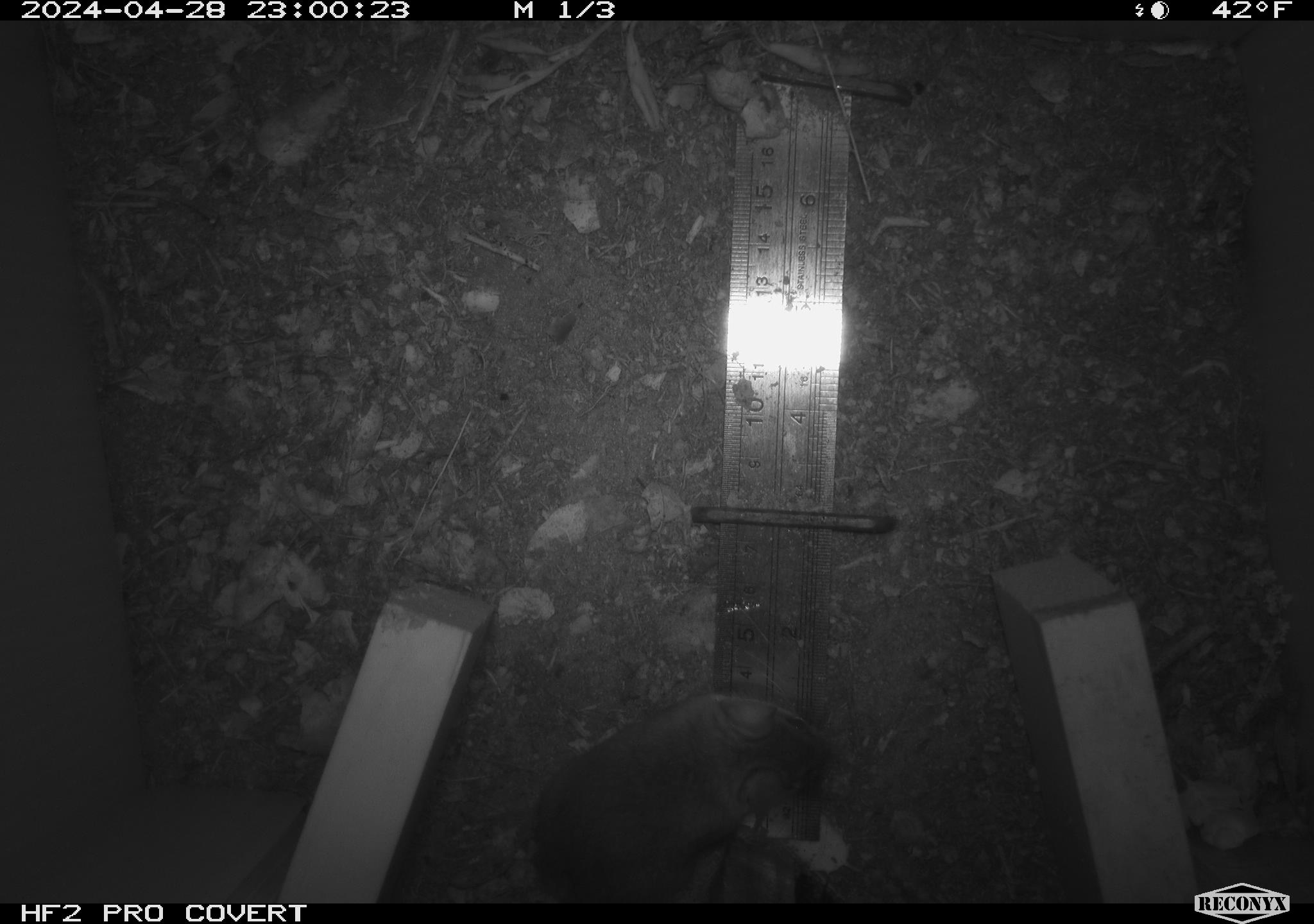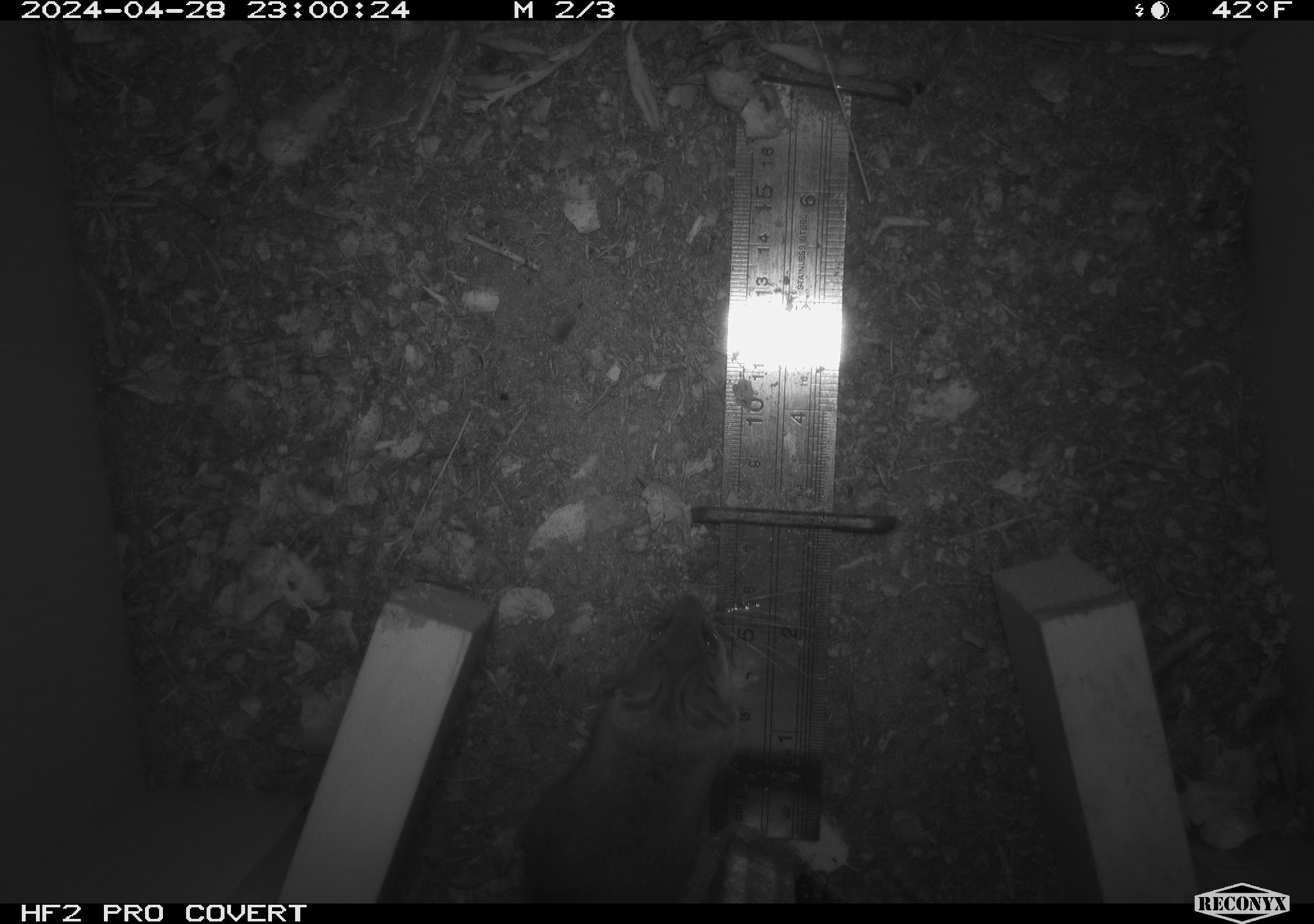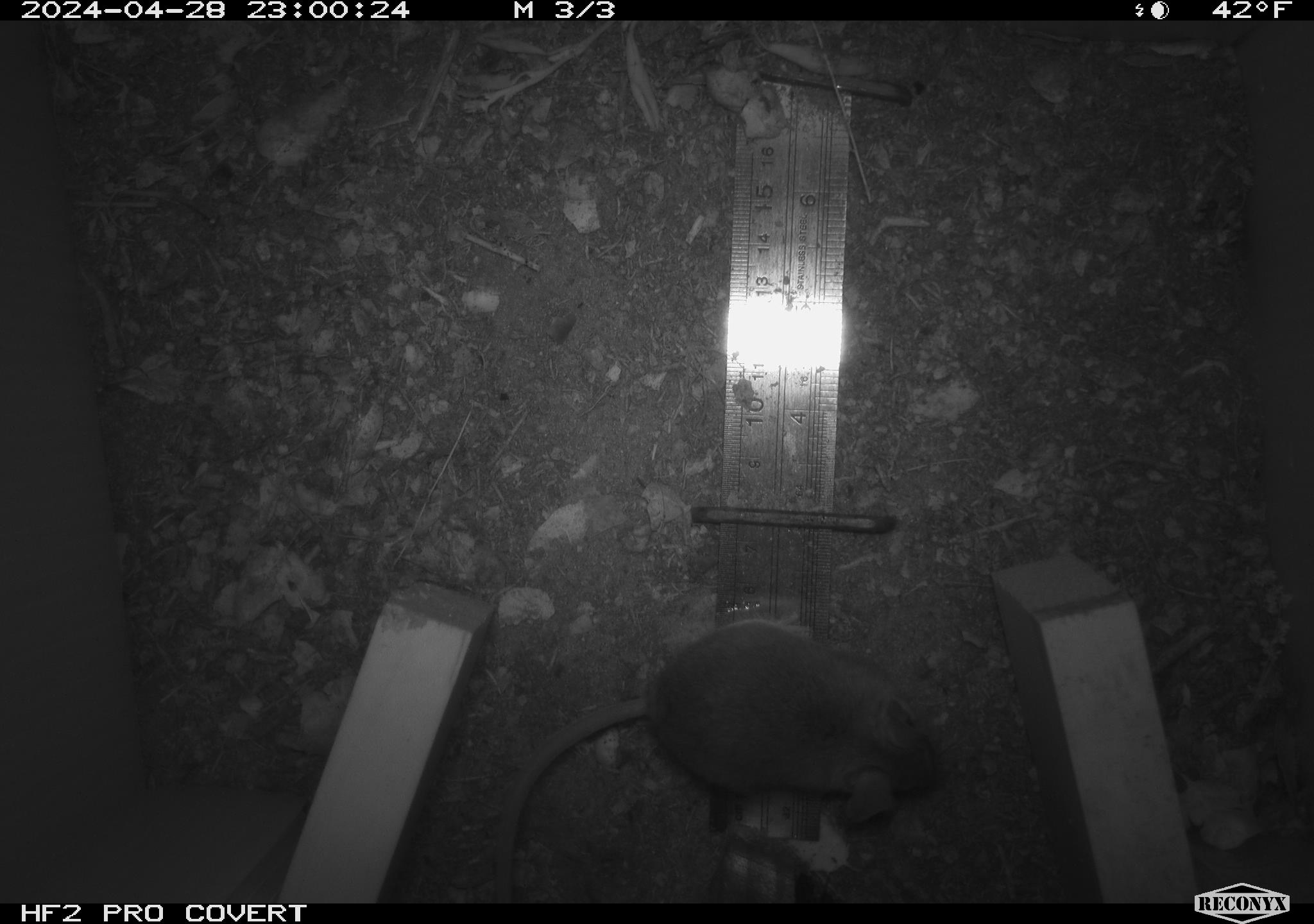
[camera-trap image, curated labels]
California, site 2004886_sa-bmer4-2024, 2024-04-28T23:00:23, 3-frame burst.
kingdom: Animalia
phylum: Chordata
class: Mammalia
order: Rodentia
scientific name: Rodentia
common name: mouse species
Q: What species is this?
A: Mouse species (Rodentia).